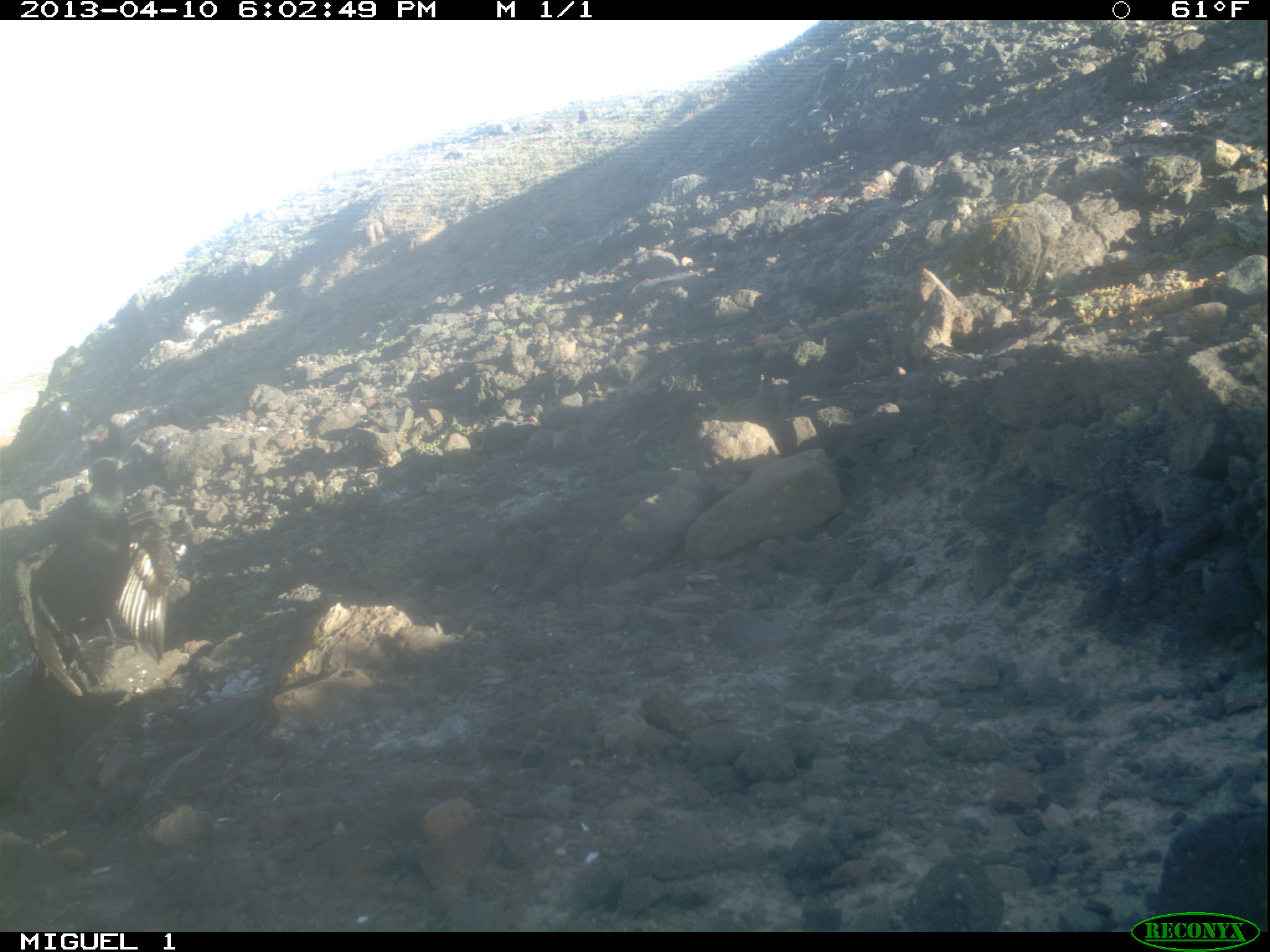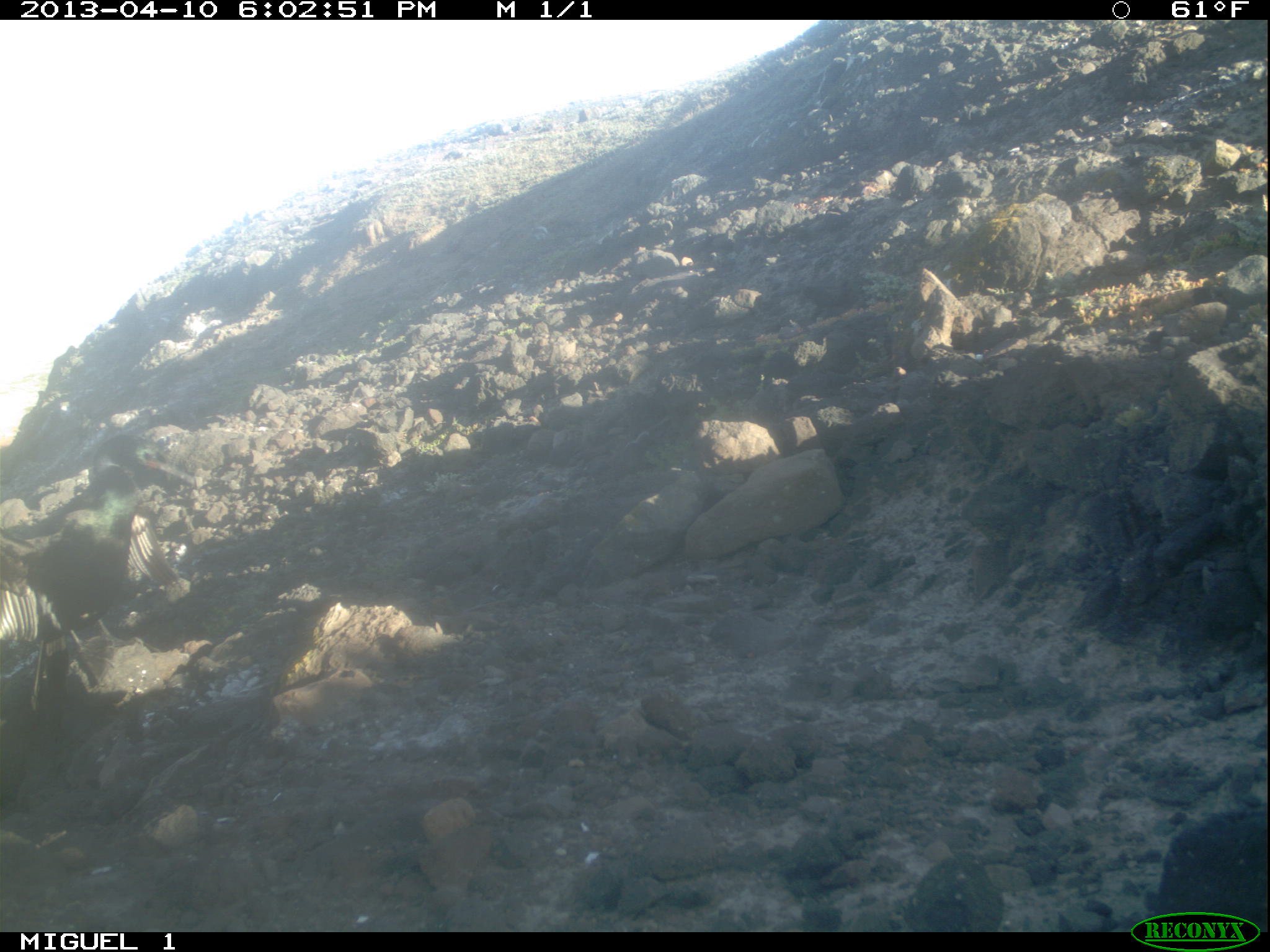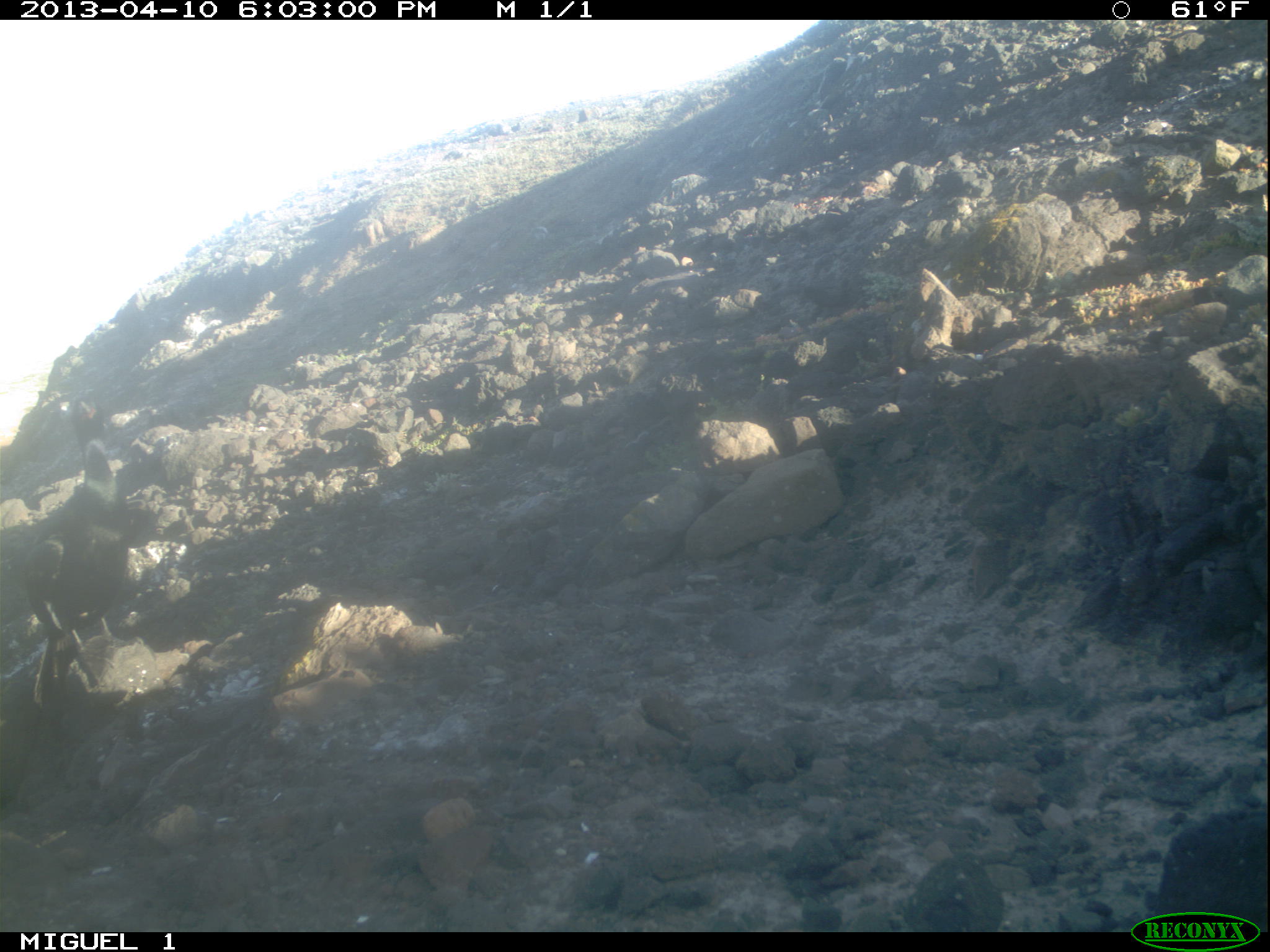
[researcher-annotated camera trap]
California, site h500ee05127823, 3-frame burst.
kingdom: Animalia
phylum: Chordata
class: Aves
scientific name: Aves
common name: bird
Bird (Aves).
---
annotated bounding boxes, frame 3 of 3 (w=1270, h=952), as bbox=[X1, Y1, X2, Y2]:
bird: bbox=[24, 395, 130, 707]